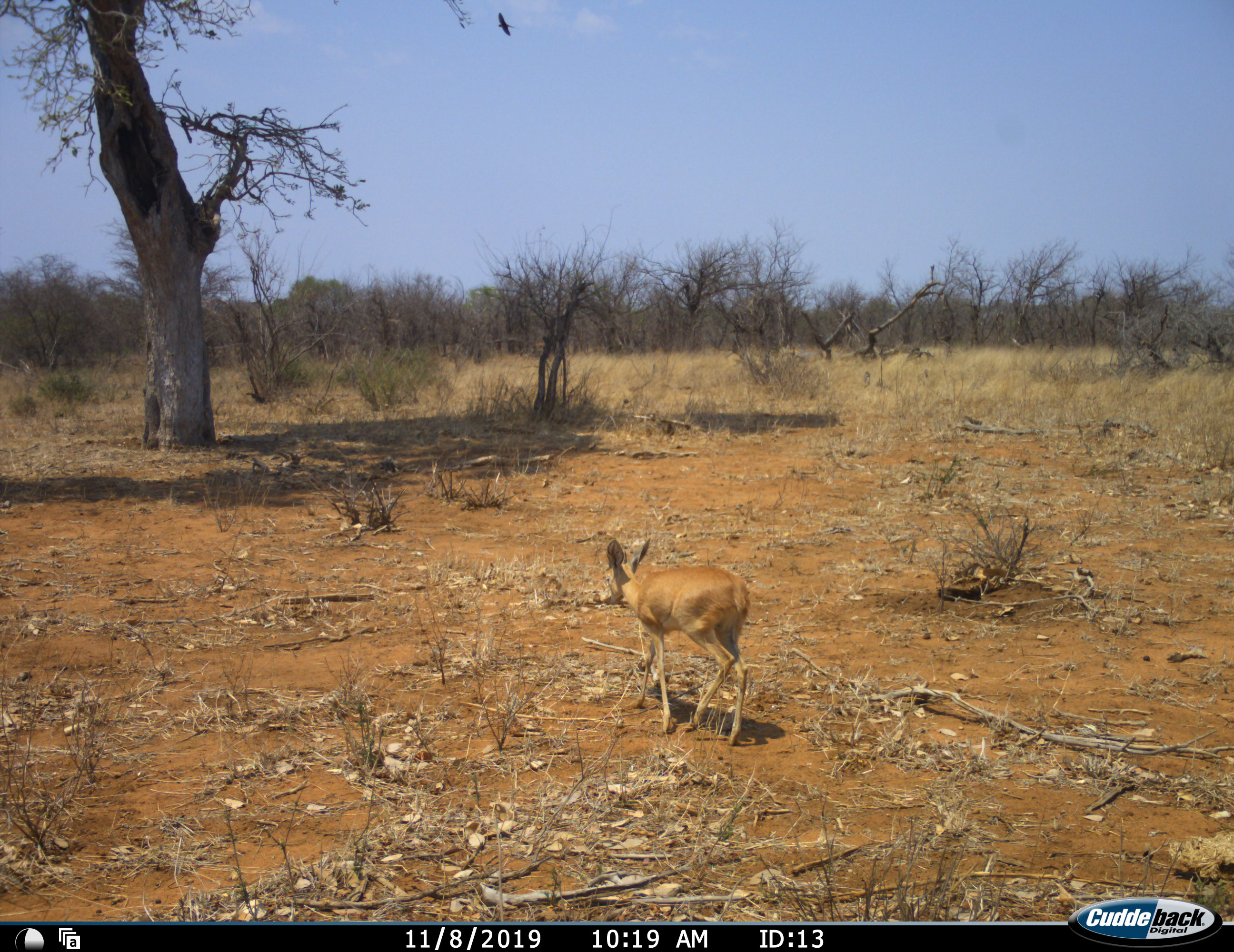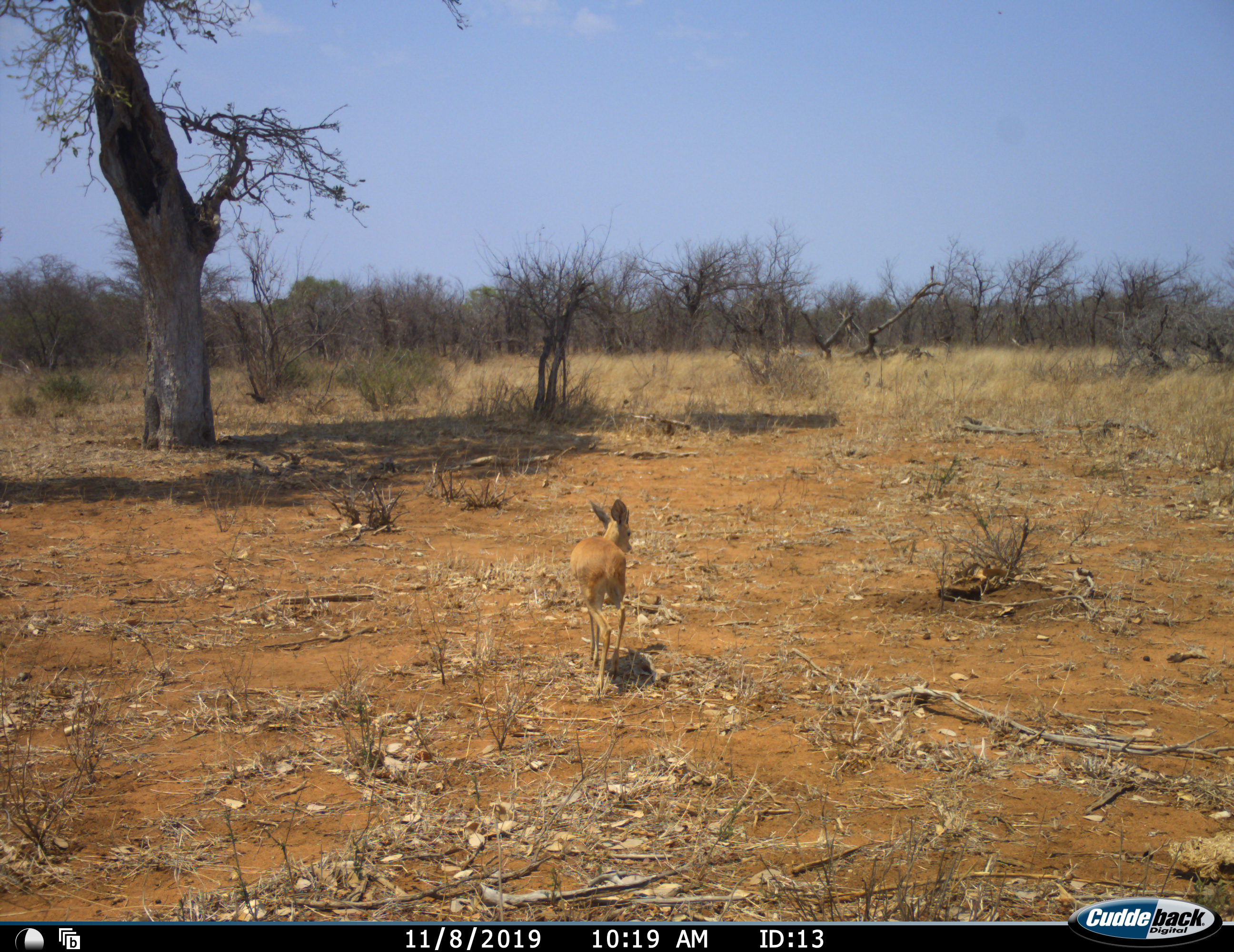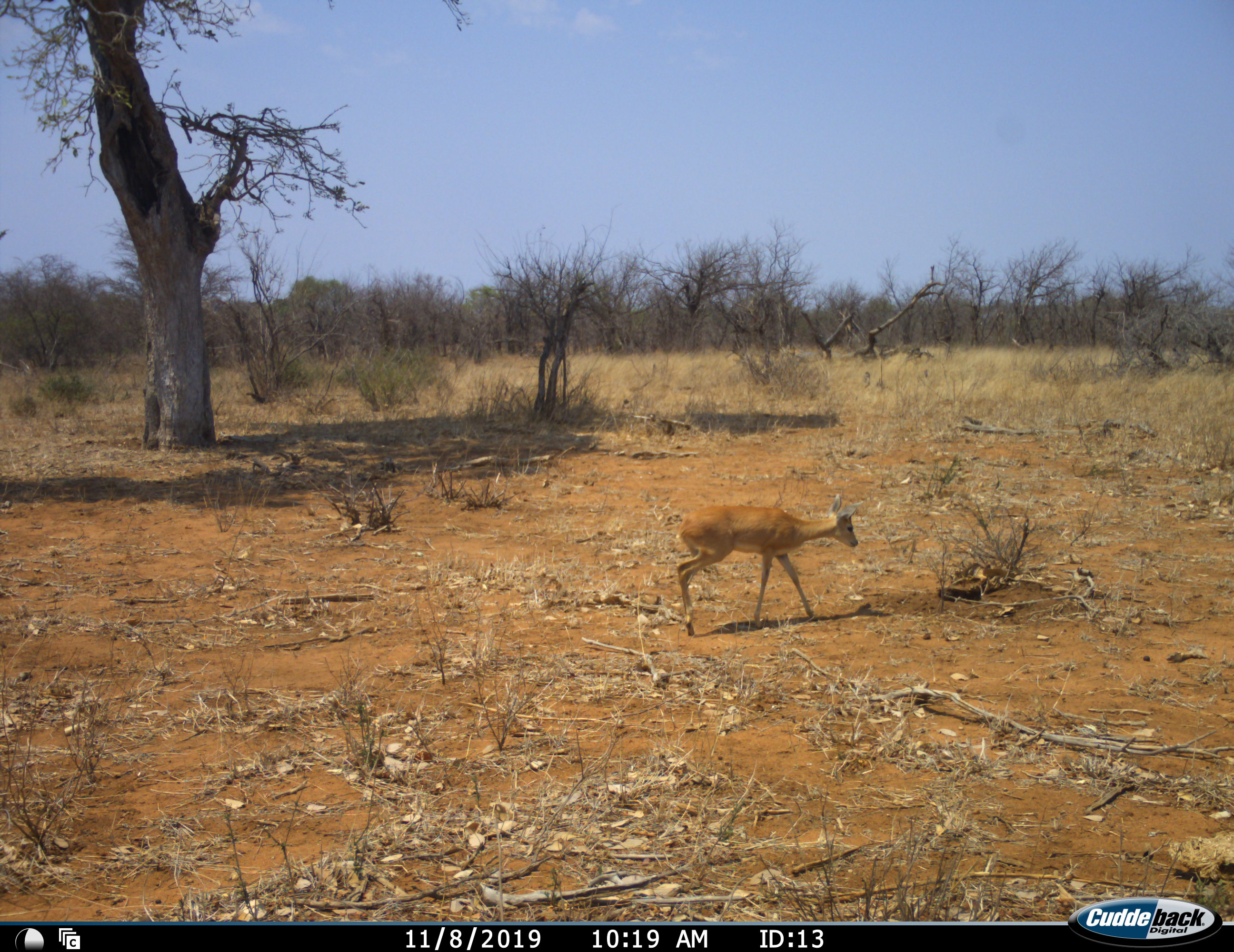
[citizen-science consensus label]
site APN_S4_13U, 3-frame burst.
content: unidentified animal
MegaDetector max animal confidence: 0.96